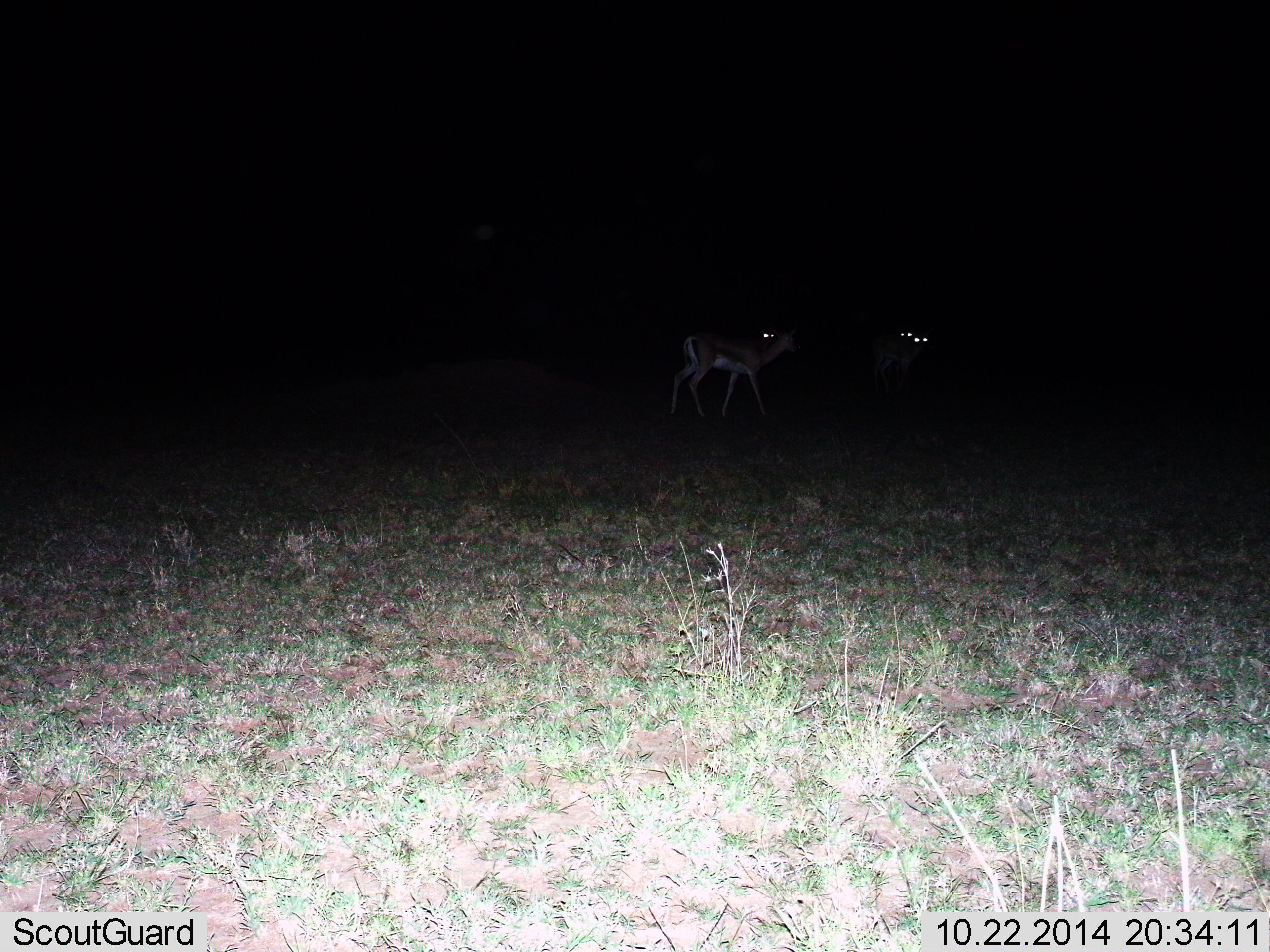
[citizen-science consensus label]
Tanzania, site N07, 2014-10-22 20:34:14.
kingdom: Animalia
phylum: Chordata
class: Mammalia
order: Artiodactyla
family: Bovidae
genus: Eudorcas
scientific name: Eudorcas thomsonii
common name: thomson's gazelle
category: gazellethomsons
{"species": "gazellethomsons (thomson's gazelle) (Eudorcas thomsonii)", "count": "3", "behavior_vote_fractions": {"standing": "73%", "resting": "0%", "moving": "45%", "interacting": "0%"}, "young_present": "0%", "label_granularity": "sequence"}